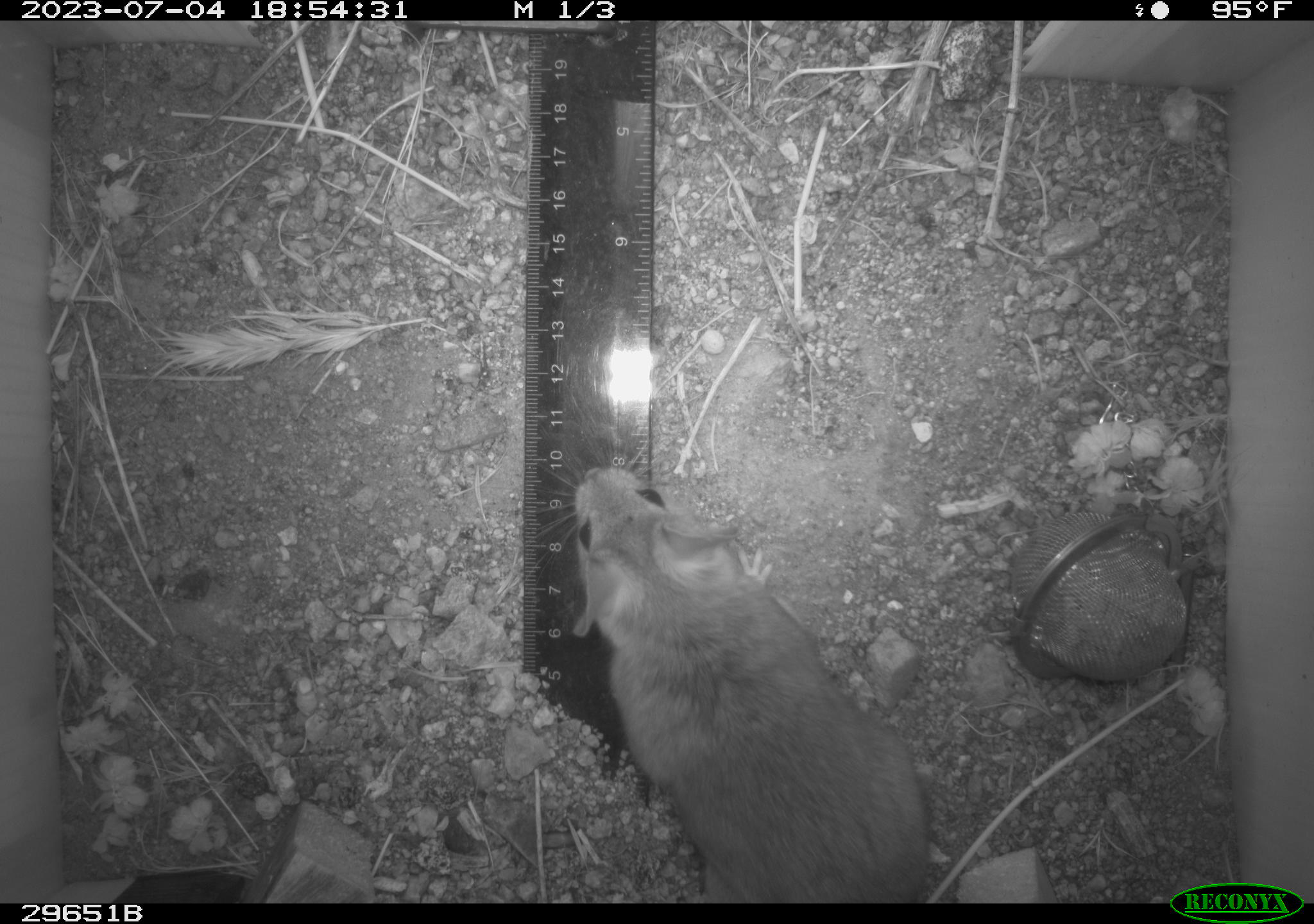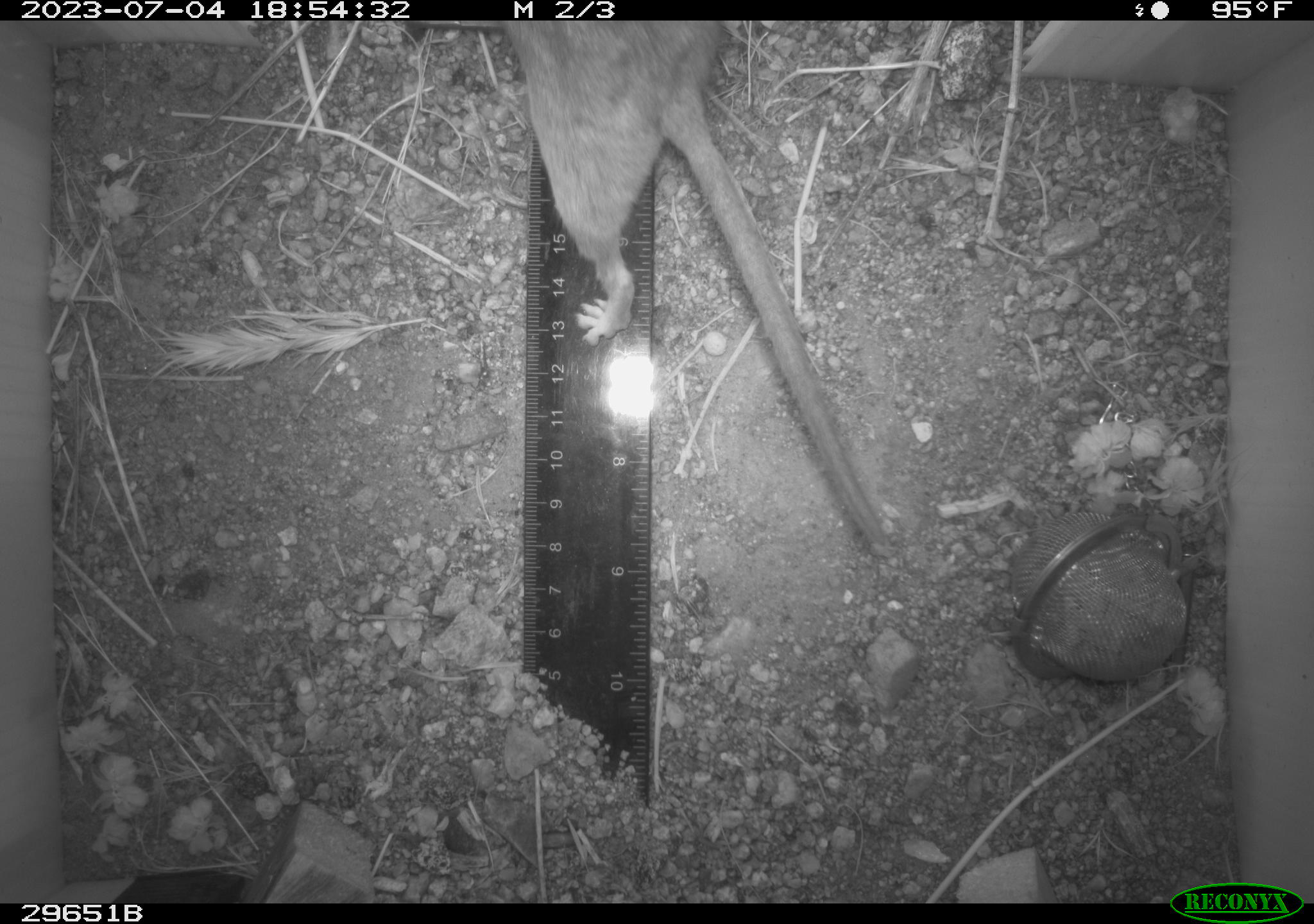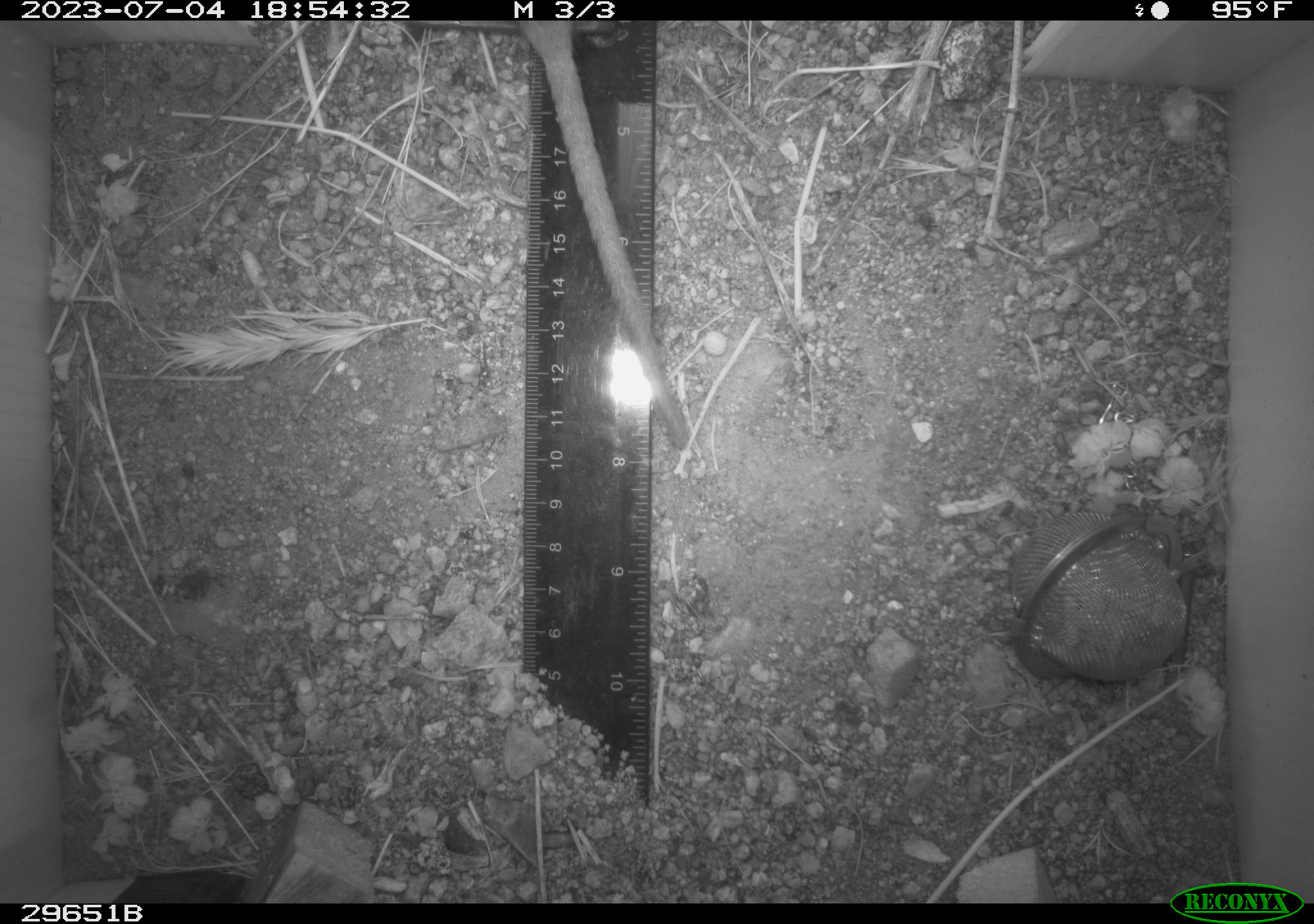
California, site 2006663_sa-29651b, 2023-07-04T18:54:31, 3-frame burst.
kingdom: Animalia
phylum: Chordata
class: Mammalia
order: Rodentia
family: Cricetidae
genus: Neotoma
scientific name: Neotoma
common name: pack rat or woodrat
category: neotoma species